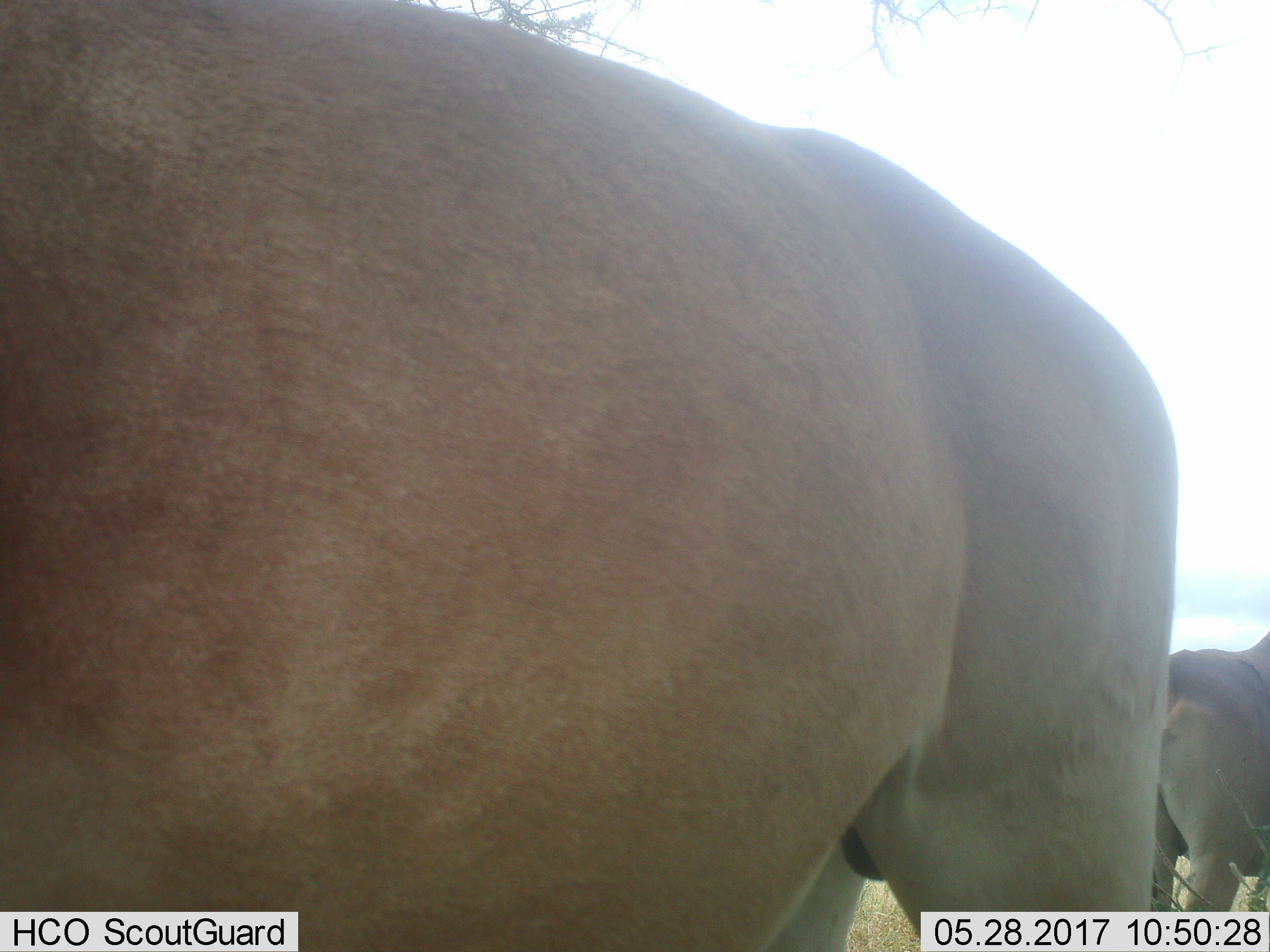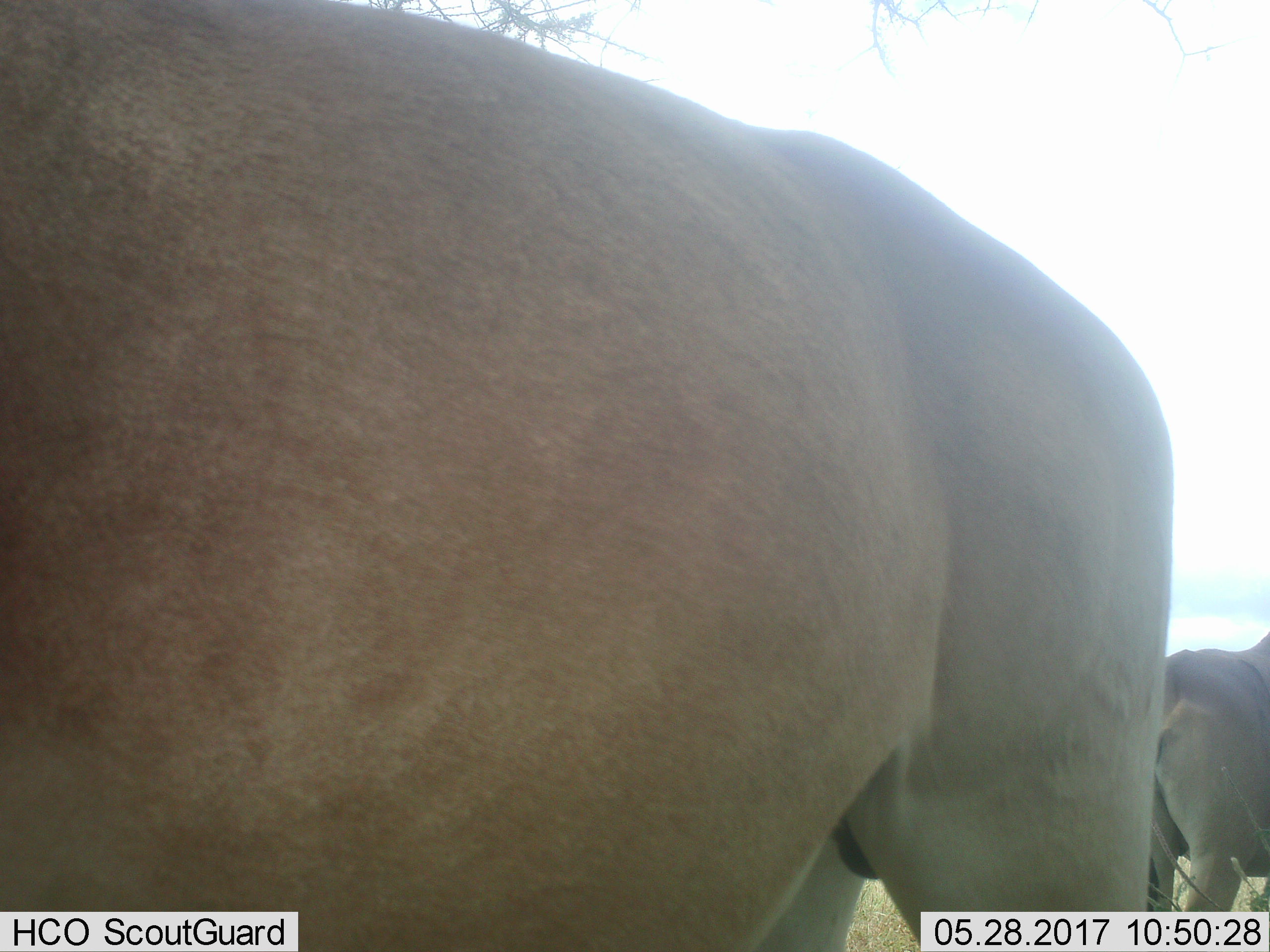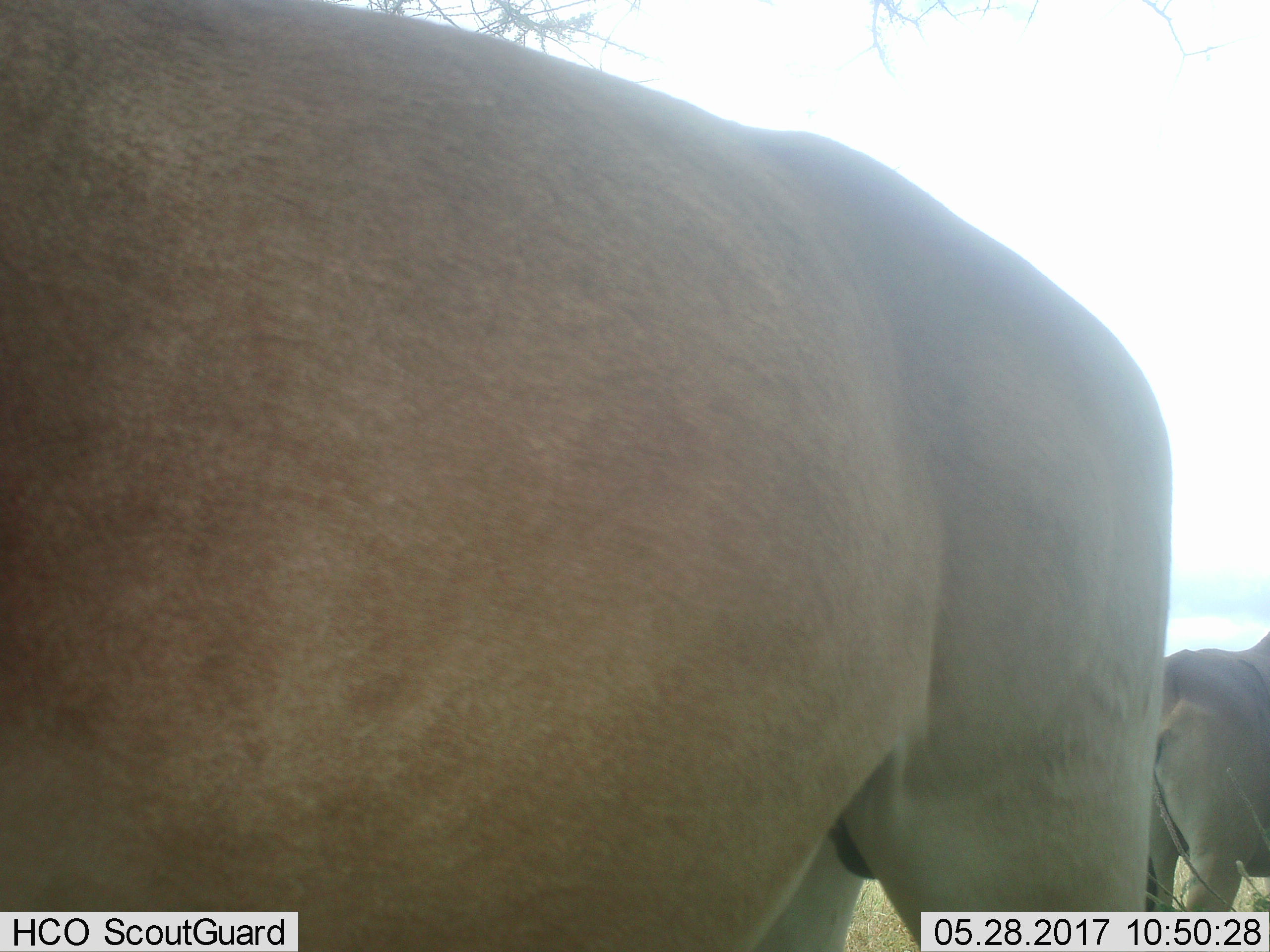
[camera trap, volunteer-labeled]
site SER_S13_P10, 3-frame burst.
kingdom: Animalia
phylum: Chordata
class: Mammalia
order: Artiodactyla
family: Bovidae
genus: Alcelaphus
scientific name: Alcelaphus buselaphus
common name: hartebeest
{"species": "hartebeest (Alcelaphus buselaphus)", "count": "2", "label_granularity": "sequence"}